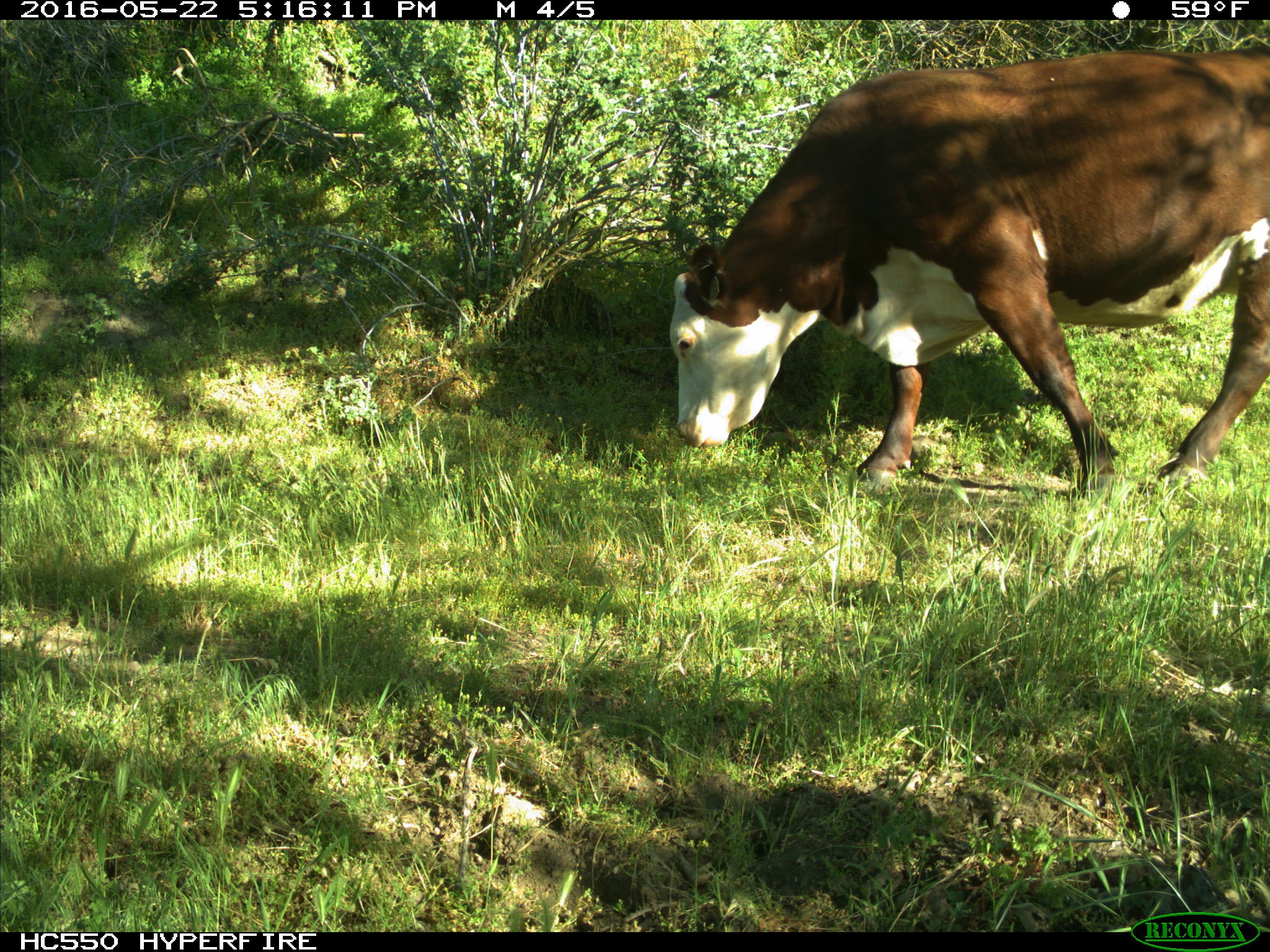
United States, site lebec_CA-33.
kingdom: Animalia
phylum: Chordata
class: Mammalia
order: Artiodactyla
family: Bovidae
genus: Bos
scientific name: Bos taurus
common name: domestic cow